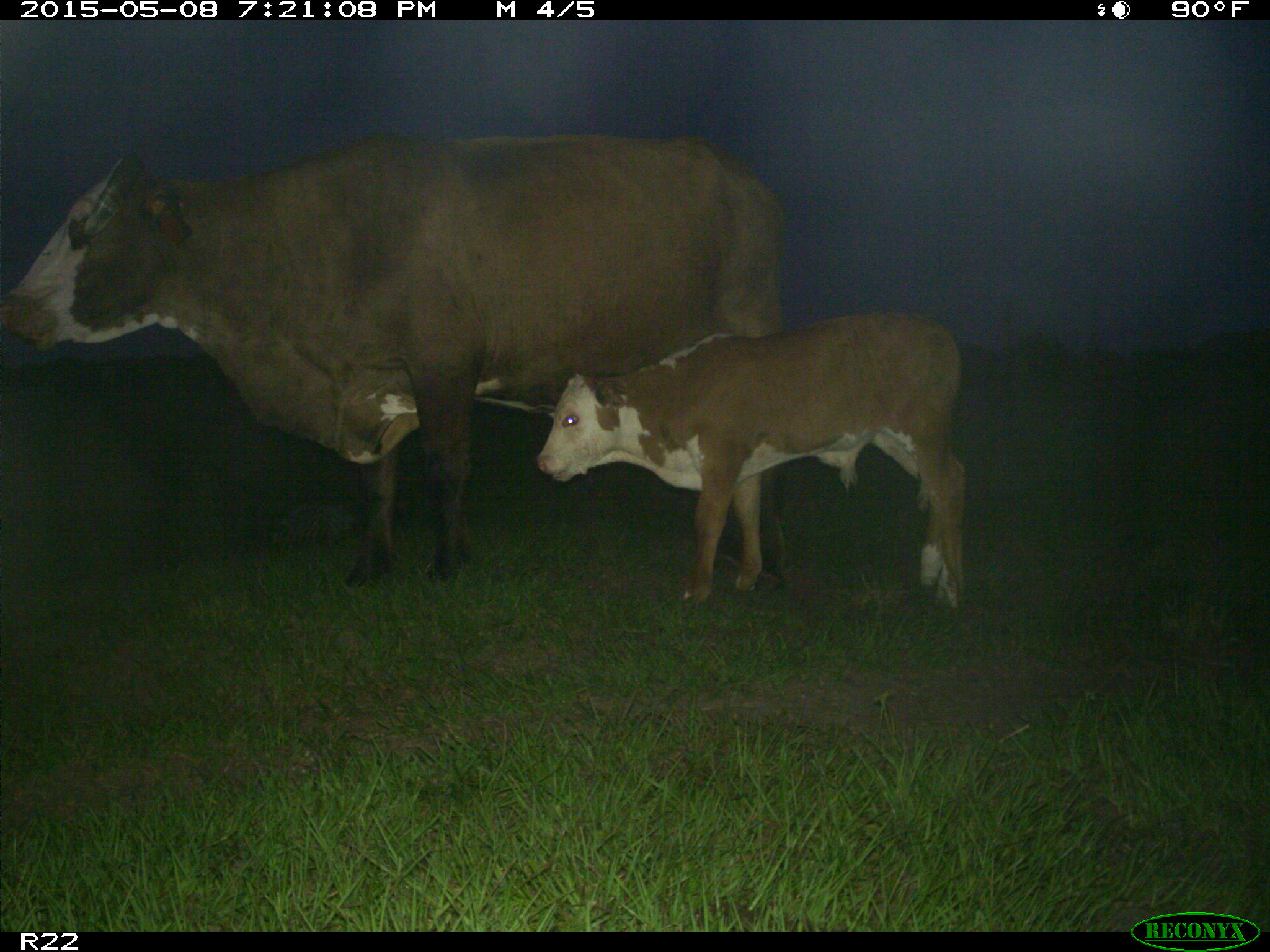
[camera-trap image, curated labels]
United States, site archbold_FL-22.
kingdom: Animalia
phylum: Chordata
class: Mammalia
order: Artiodactyla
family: Bovidae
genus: Bos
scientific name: Bos taurus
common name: domestic cow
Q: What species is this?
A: Bos taurus (domestic cow).